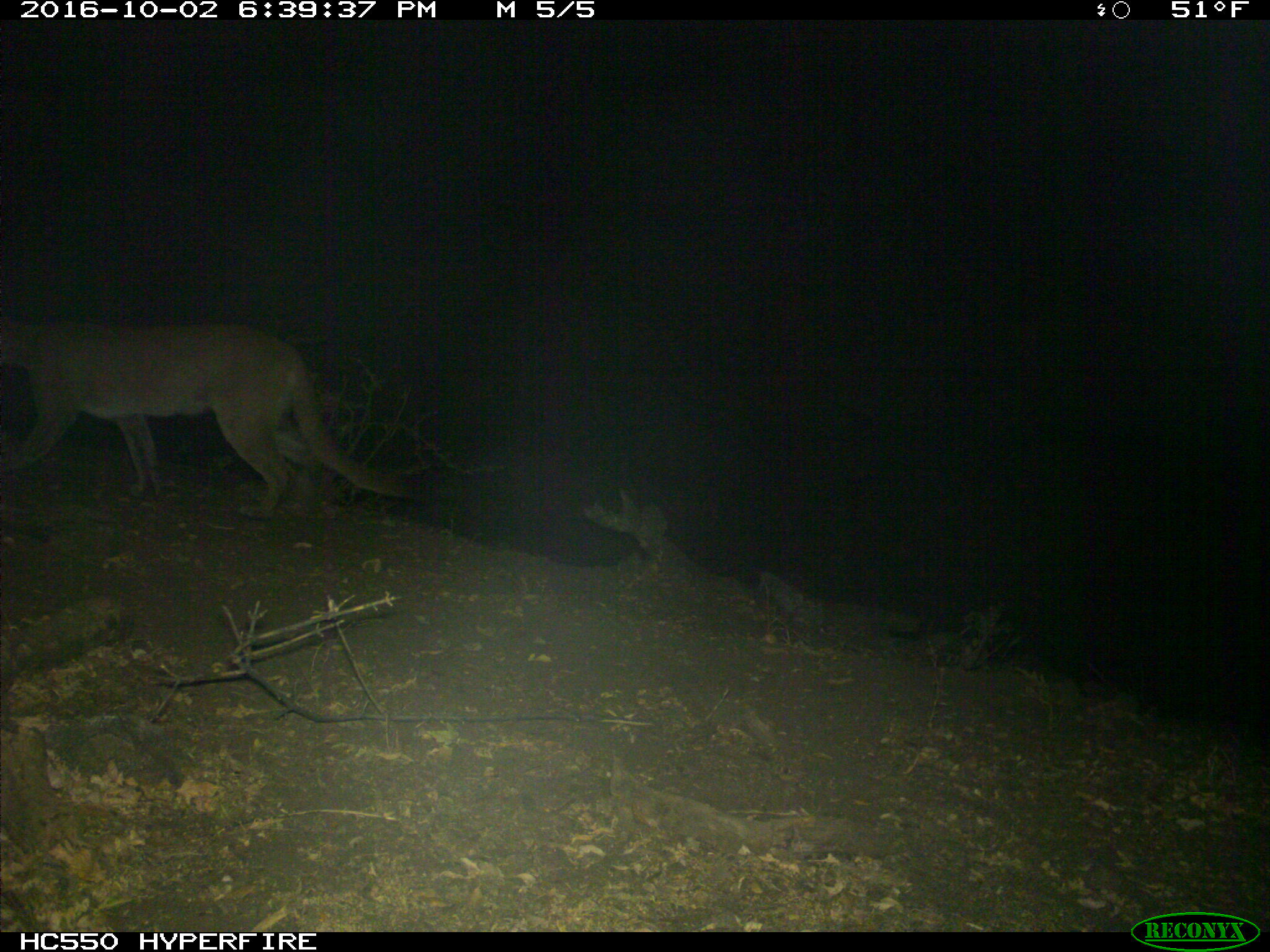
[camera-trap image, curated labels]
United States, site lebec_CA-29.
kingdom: Animalia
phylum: Chordata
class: Mammalia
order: Carnivora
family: Felidae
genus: Puma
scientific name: Puma concolor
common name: mountain lion